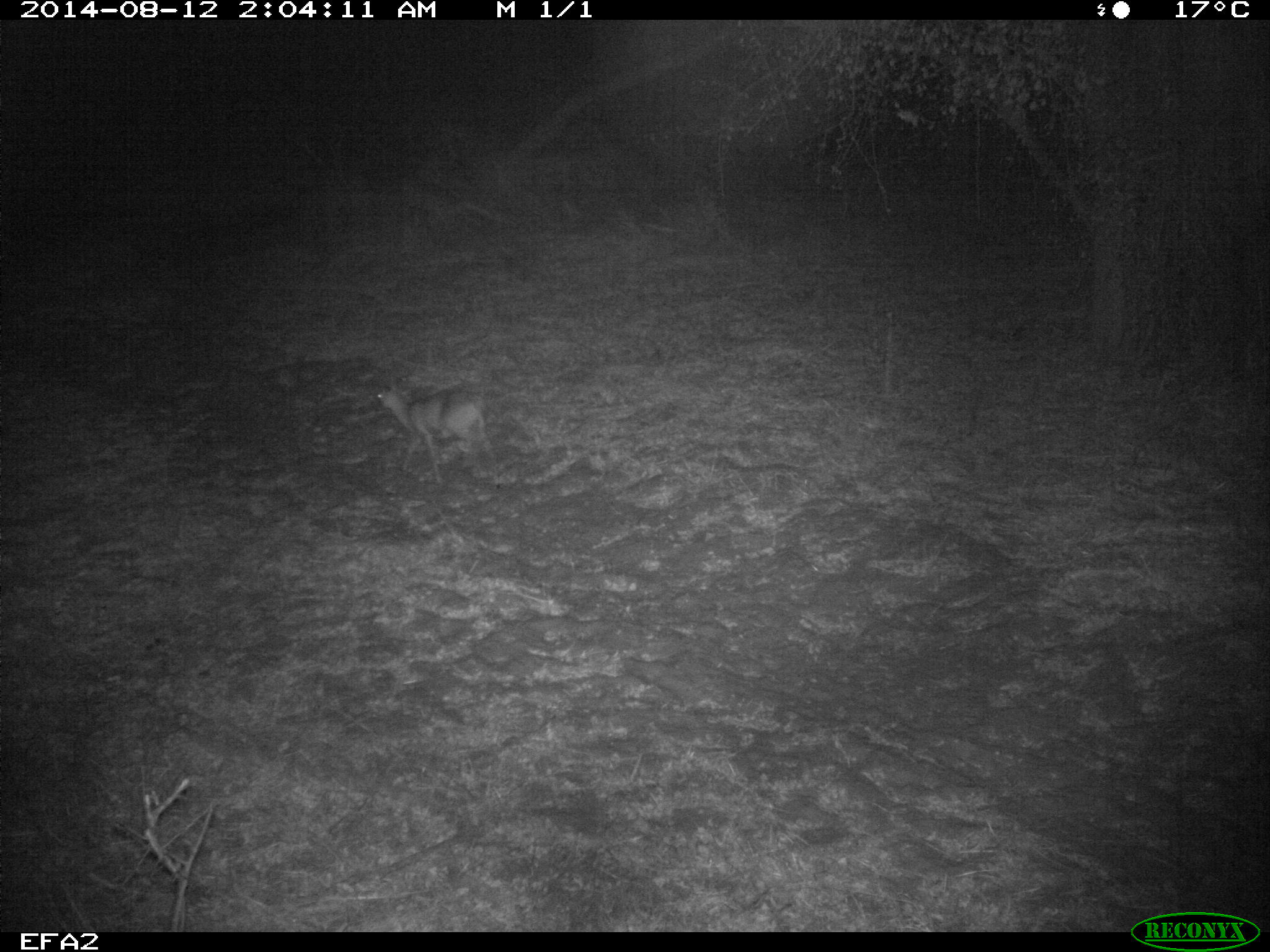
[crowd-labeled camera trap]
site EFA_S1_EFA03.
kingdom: Animalia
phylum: Chordata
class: Mammalia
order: Artiodactyla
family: Bovidae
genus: Raphicerus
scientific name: Raphicerus campestris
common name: steenbok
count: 1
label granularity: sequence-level